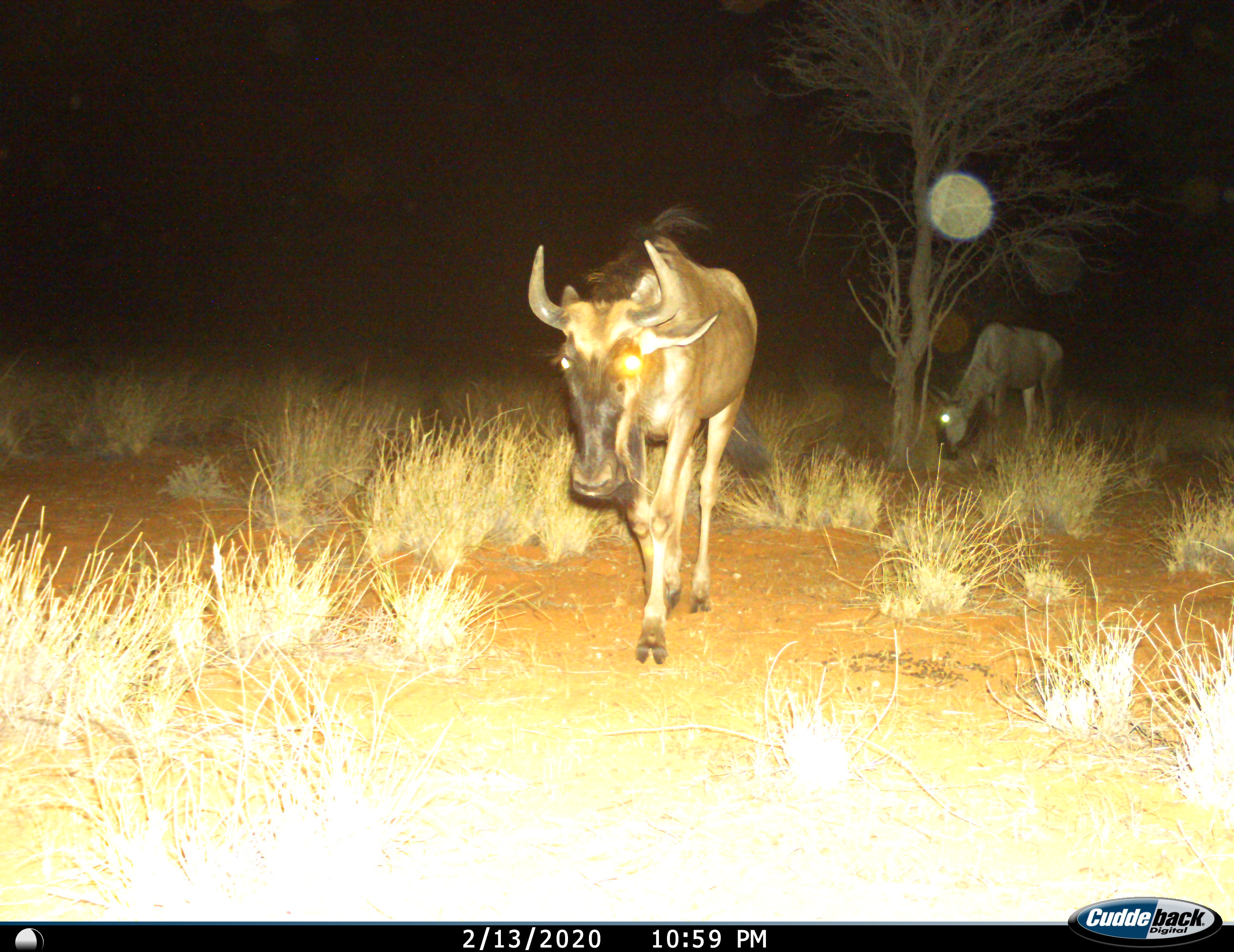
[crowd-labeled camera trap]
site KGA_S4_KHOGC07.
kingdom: Animalia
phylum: Chordata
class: Mammalia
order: Artiodactyla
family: Bovidae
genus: Connochaetes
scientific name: Connochaetes taurinus taurinus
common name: blue wildebeest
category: wildebeestblue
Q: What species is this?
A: Wildebeestblue (blue wildebeest) (Connochaetes taurinus taurinus).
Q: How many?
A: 2.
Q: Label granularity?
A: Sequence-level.